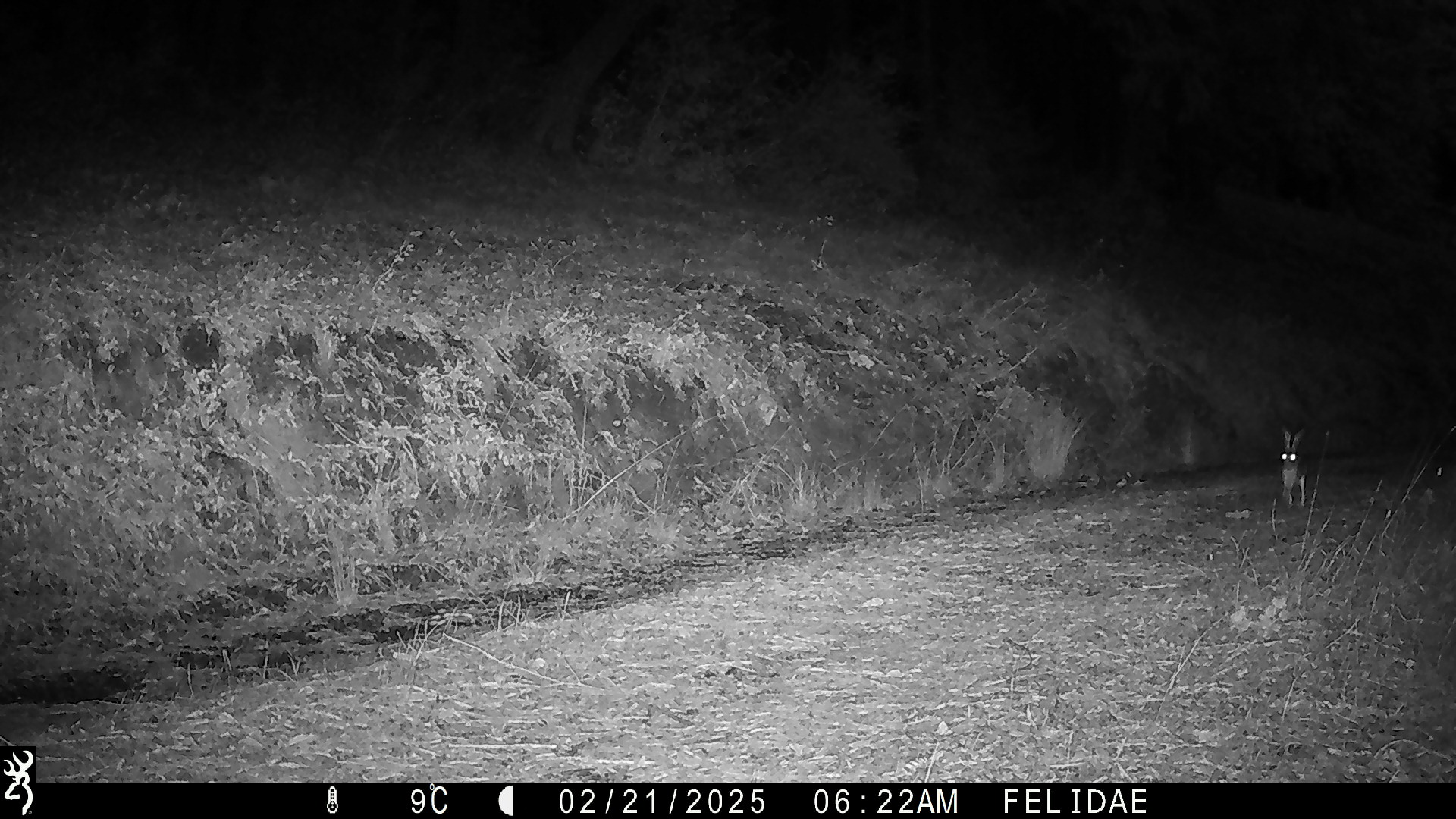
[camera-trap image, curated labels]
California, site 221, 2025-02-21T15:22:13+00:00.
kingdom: Animalia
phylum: Chordata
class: Mammalia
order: Lagomorpha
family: Leporidae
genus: Lepus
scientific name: Lepus californicus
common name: black-tailed jackrabbit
Black-tailed jackrabbit (Lepus californicus).